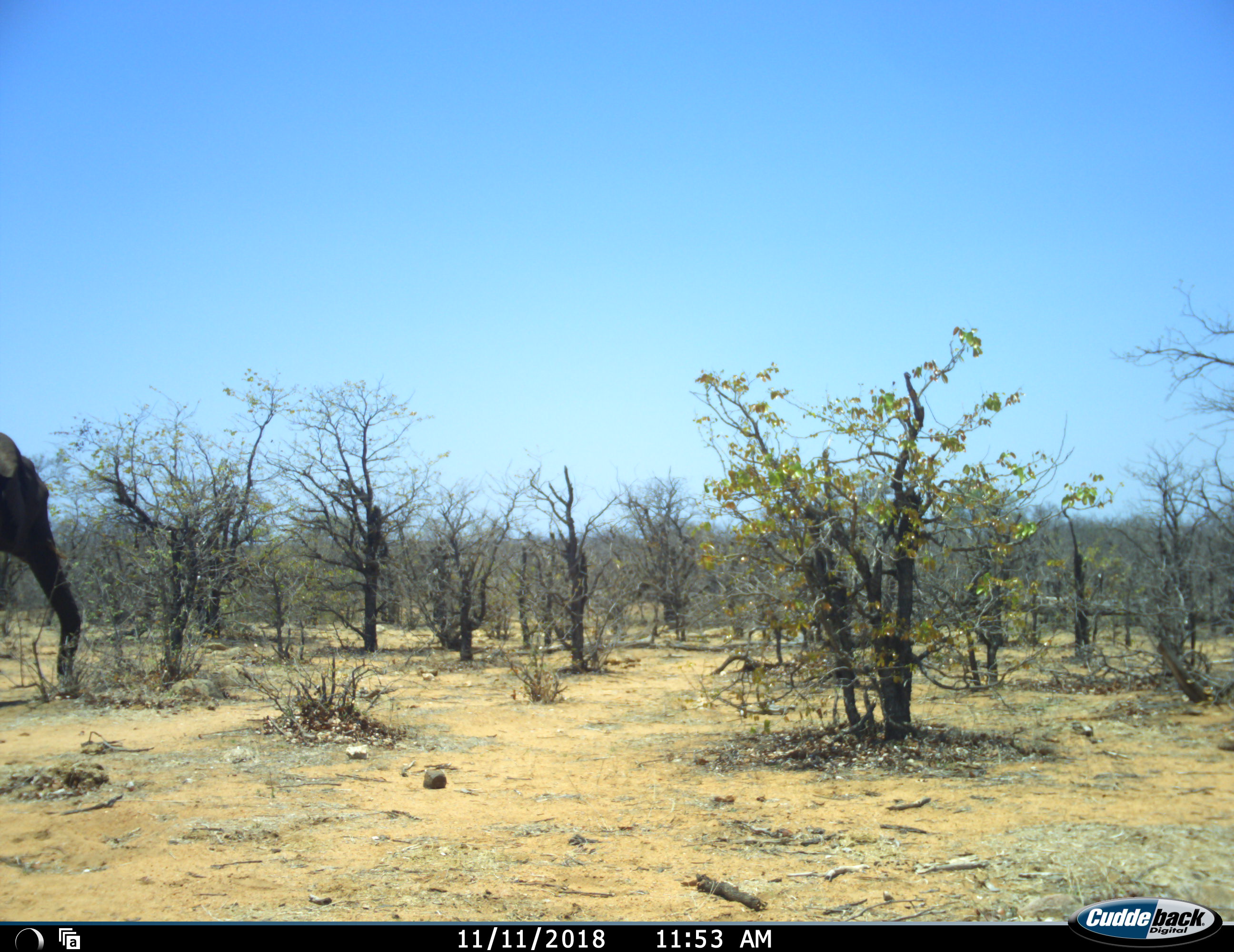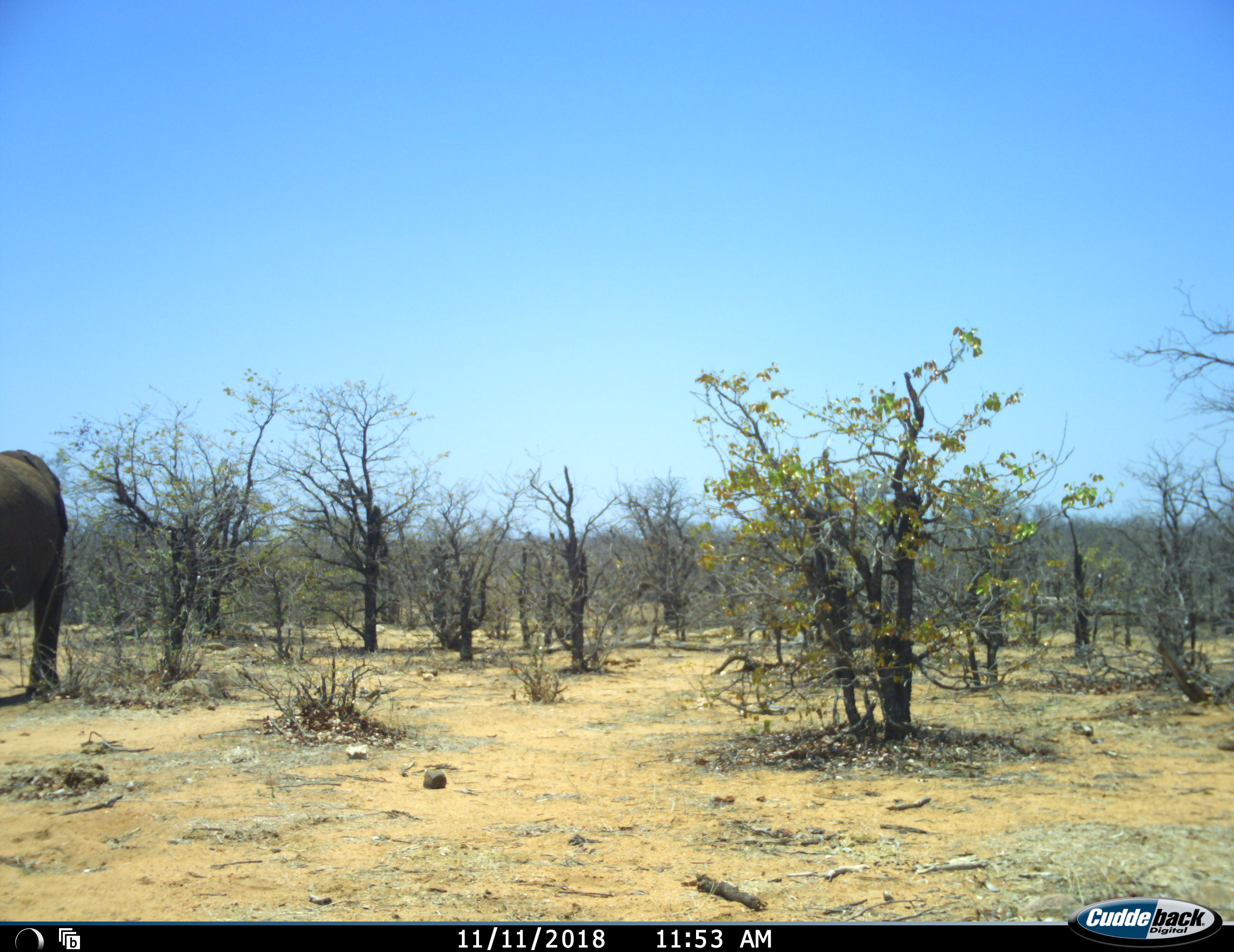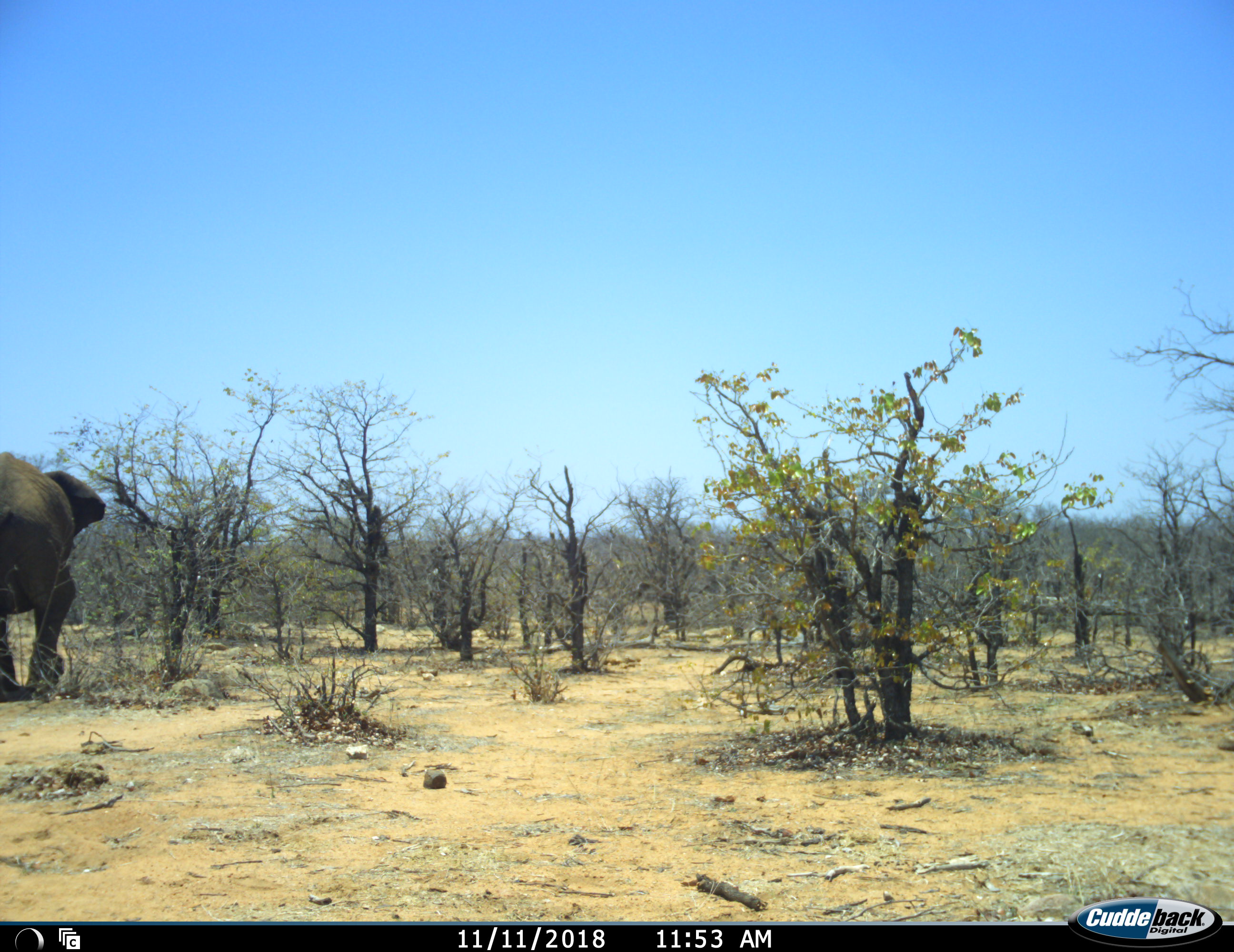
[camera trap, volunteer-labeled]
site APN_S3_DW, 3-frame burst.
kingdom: Animalia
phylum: Chordata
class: Mammalia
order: Proboscidea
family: Elephantidae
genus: Loxodonta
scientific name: Loxodonta africana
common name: african bush elephant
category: elephant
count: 1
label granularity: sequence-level